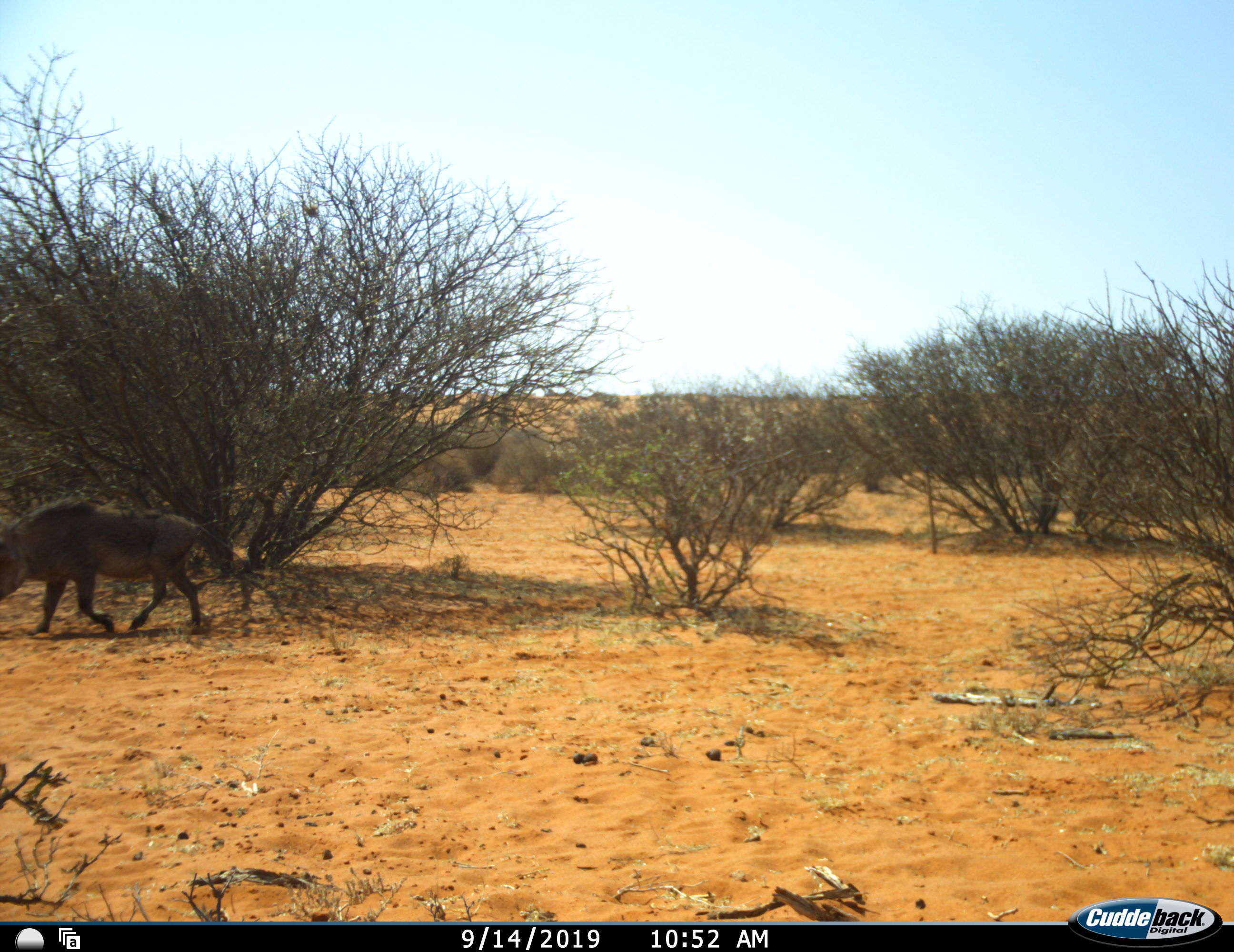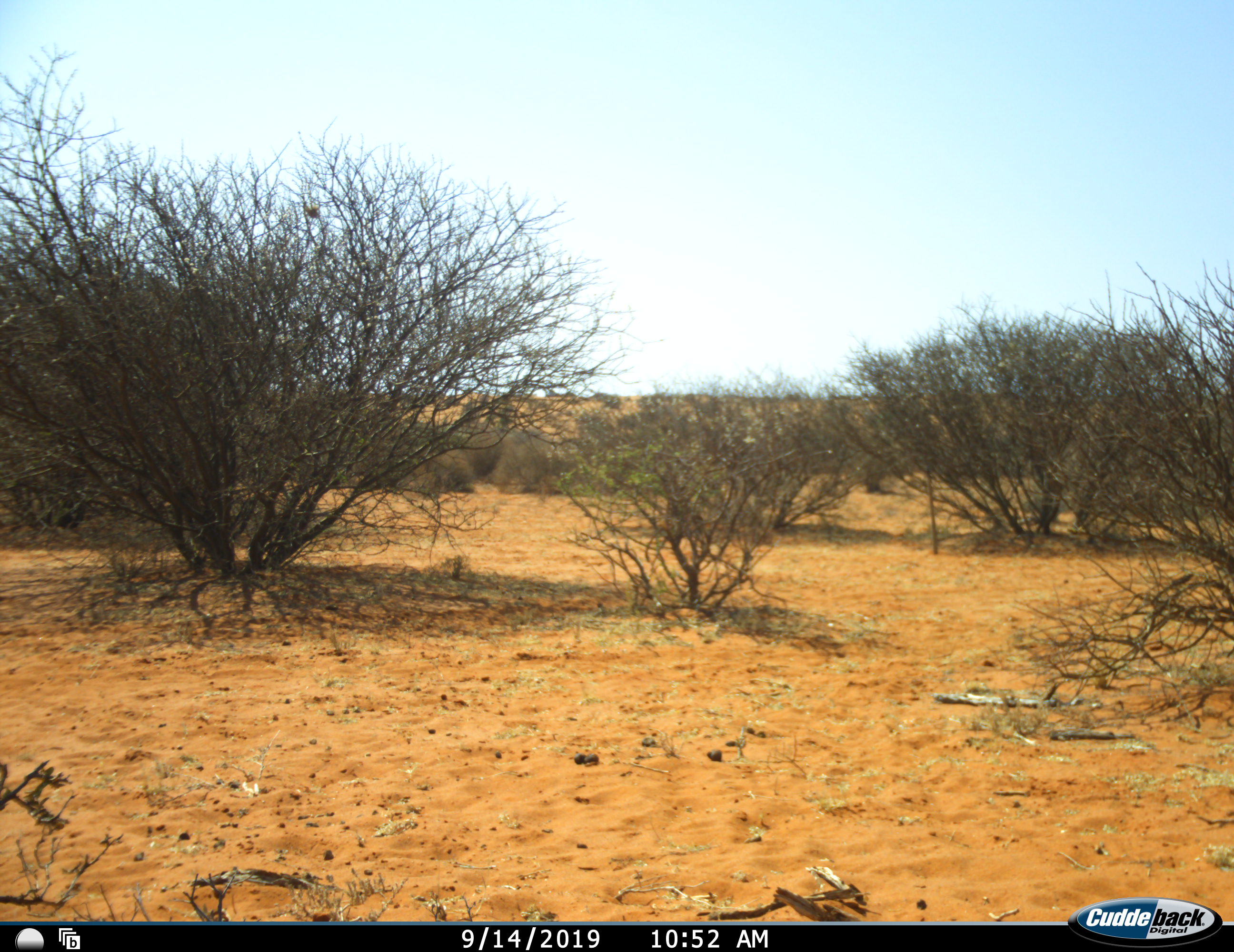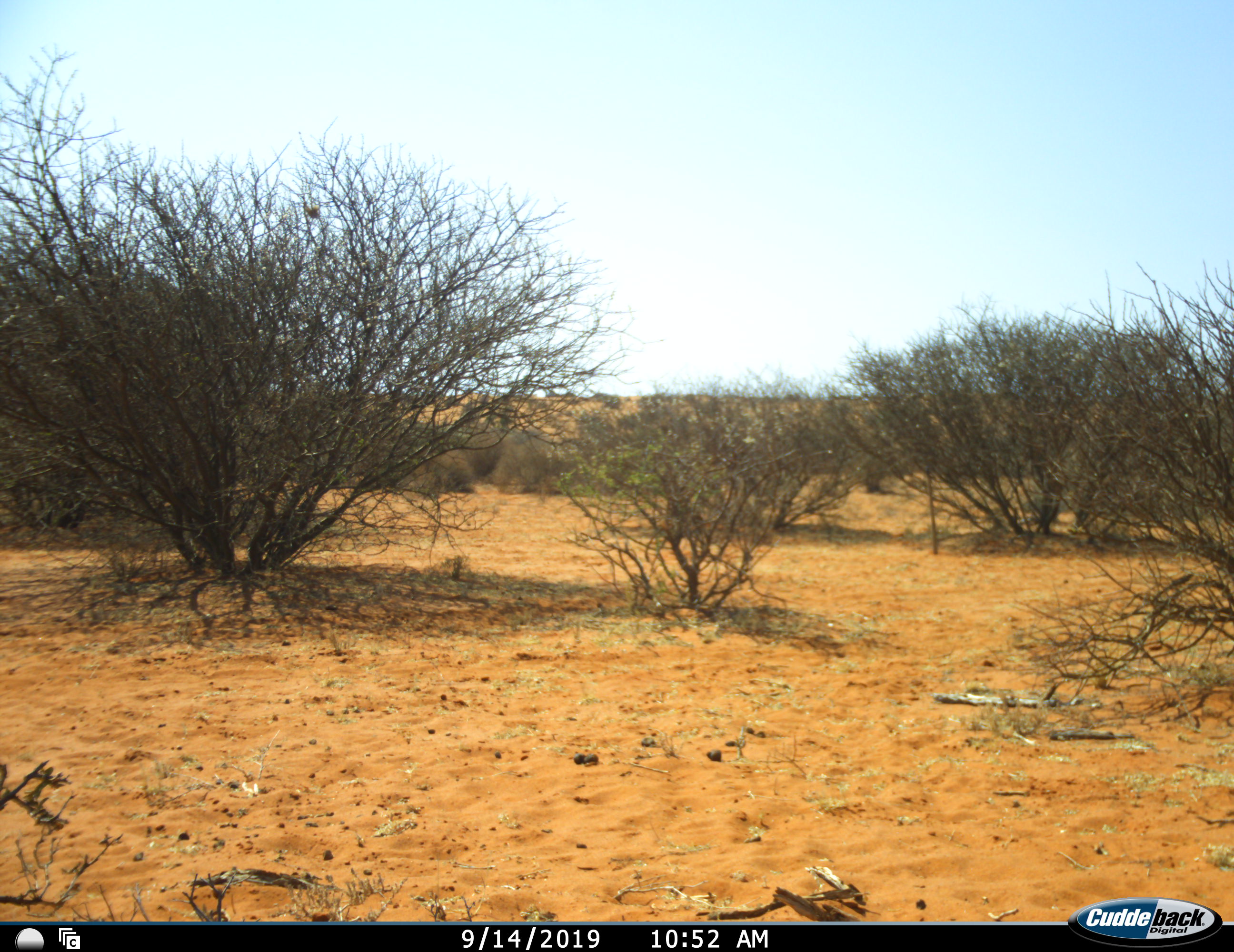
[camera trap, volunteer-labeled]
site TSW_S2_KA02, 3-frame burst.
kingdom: Animalia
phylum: Chordata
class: Mammalia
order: Artiodactyla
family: Suidae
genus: Phacochoerus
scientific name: Phacochoerus africanus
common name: warthog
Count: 1.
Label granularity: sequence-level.